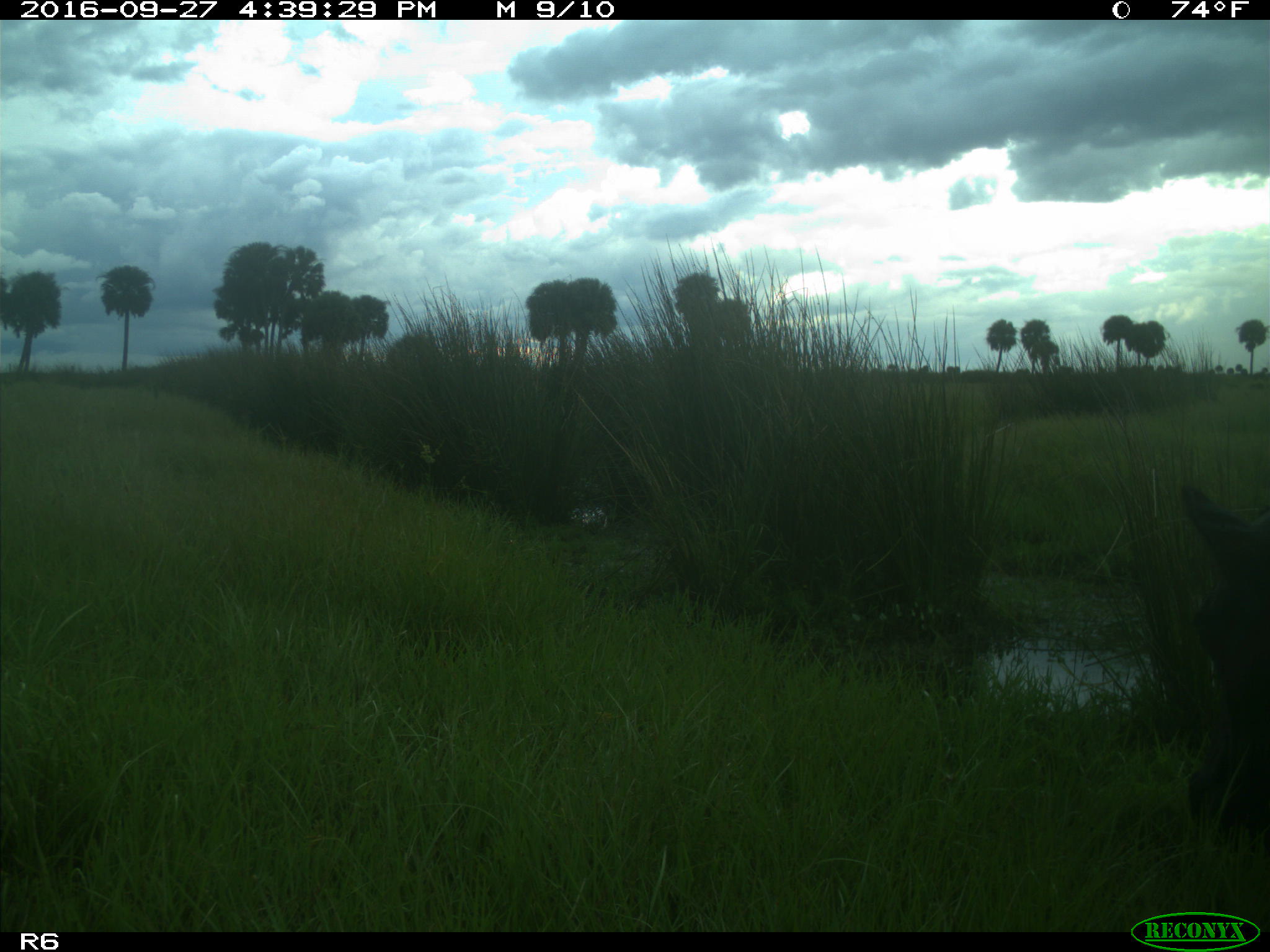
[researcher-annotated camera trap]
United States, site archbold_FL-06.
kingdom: Animalia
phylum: Chordata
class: Mammalia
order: Artiodactyla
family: Bovidae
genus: Bos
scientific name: Bos taurus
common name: domestic cow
Bos taurus (domestic cow).